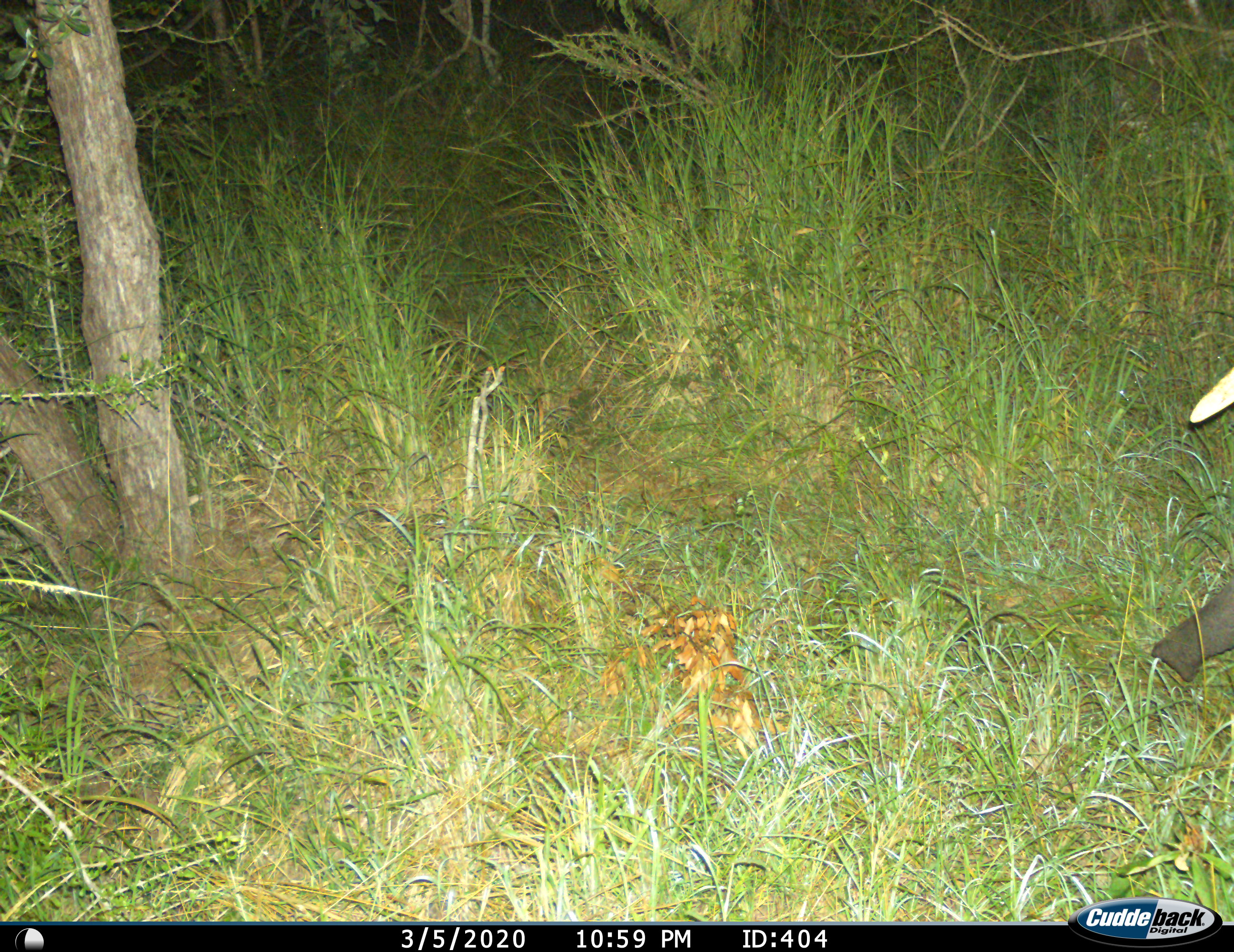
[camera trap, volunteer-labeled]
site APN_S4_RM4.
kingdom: Animalia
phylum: Chordata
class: Mammalia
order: Proboscidea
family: Elephantidae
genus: Loxodonta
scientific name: Loxodonta africana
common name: african bush elephant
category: elephant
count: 1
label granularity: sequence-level